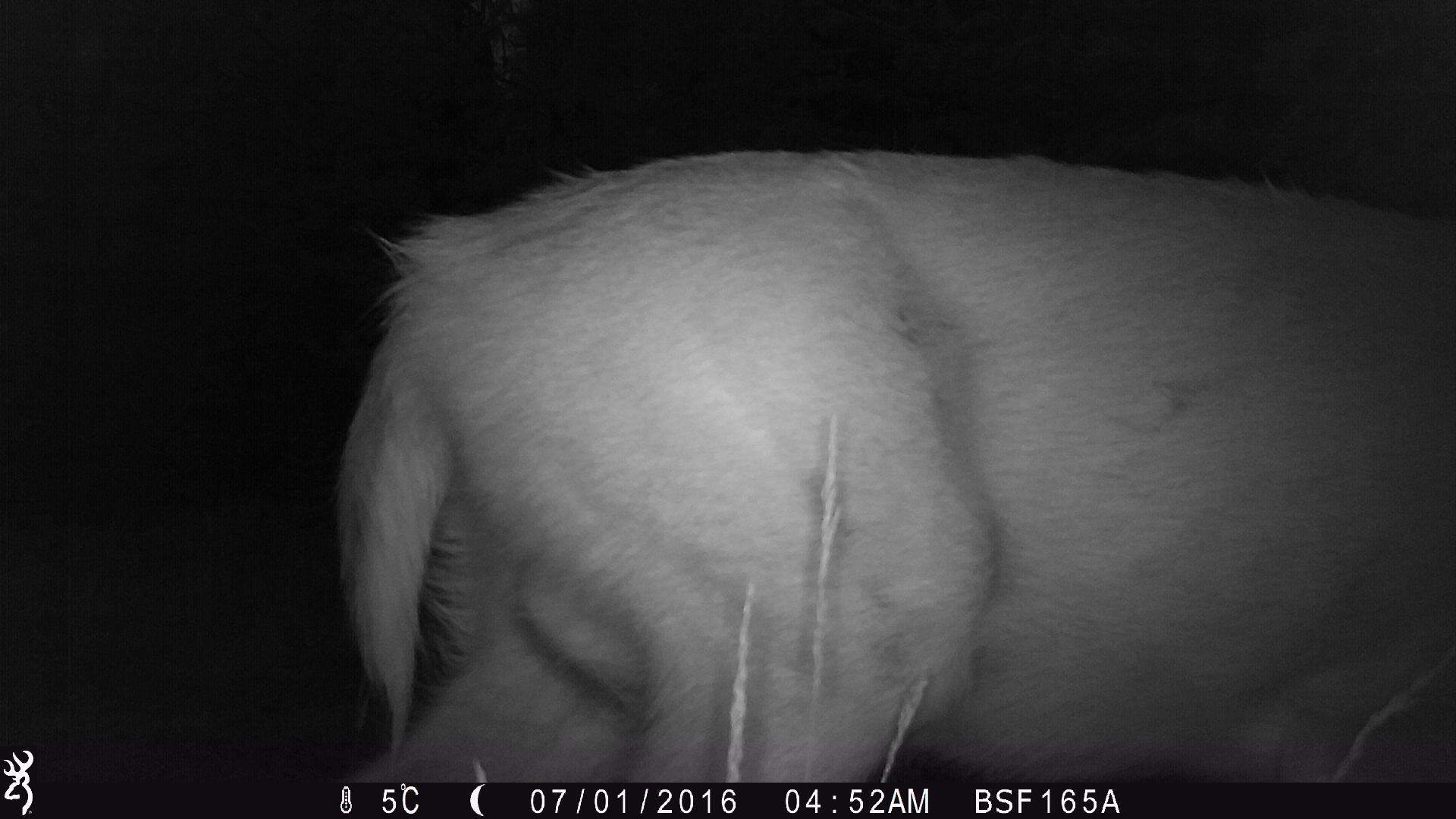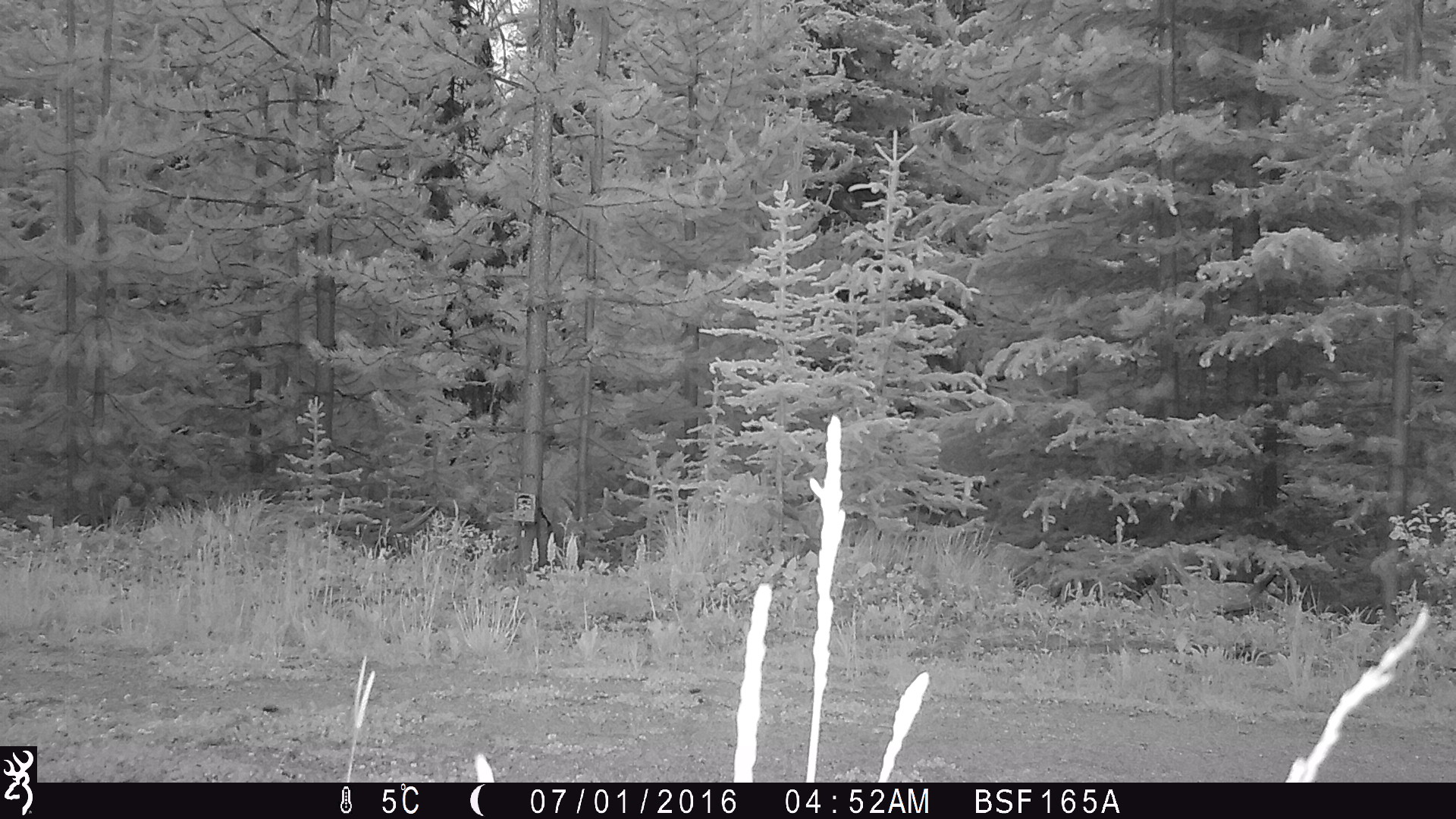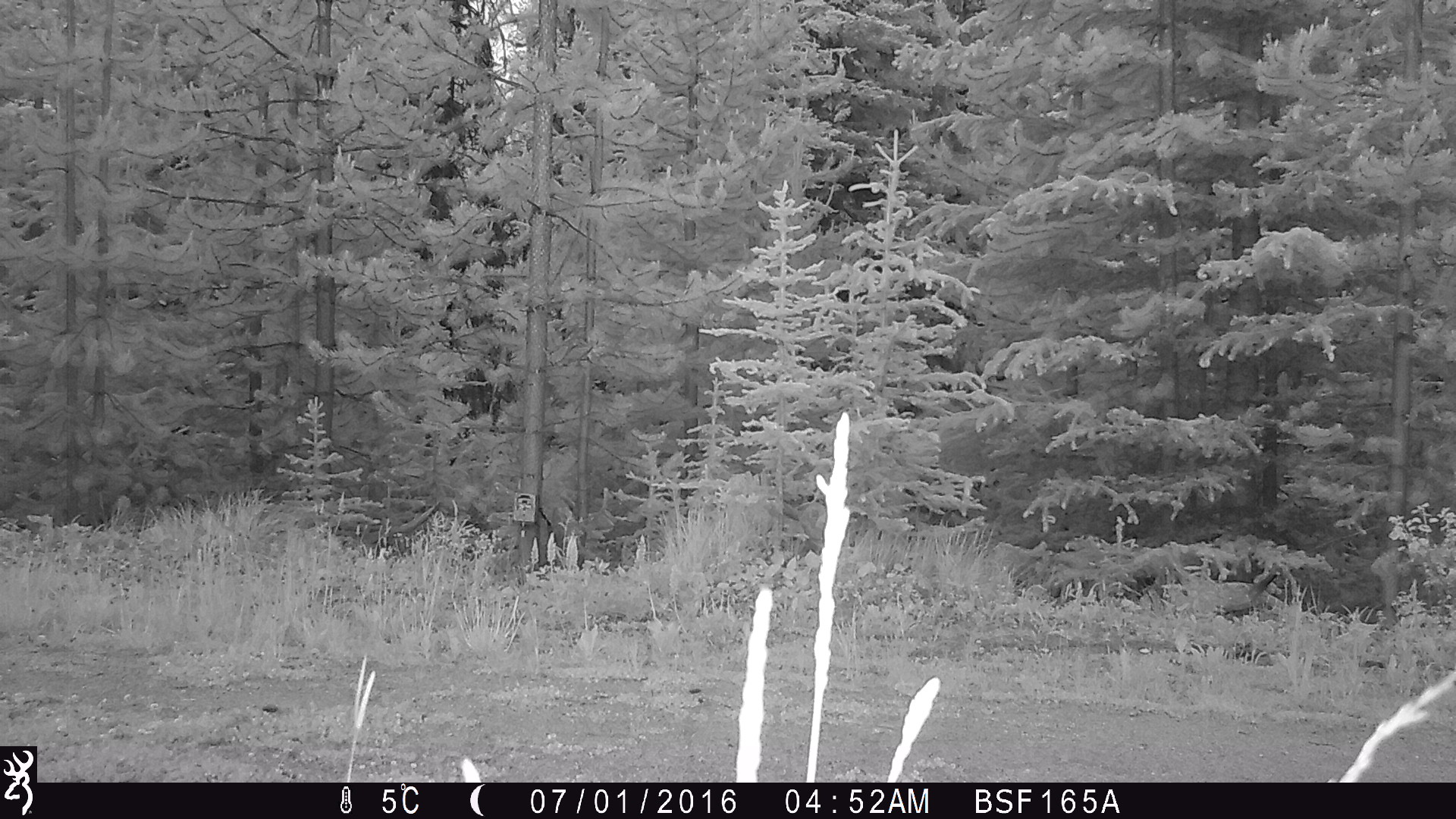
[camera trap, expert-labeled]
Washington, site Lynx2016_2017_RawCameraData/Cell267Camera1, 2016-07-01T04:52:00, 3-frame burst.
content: unidentified animal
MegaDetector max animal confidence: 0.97